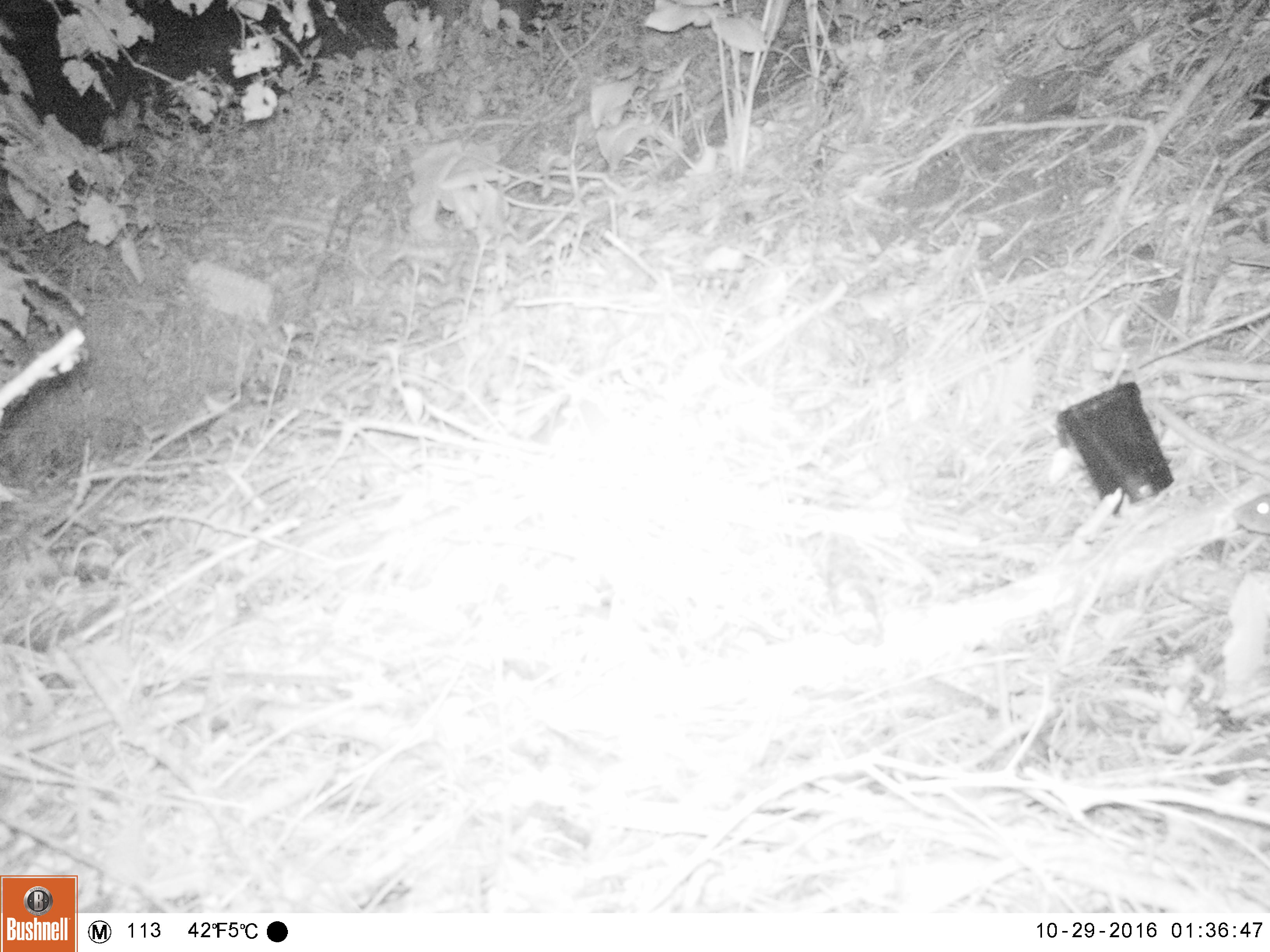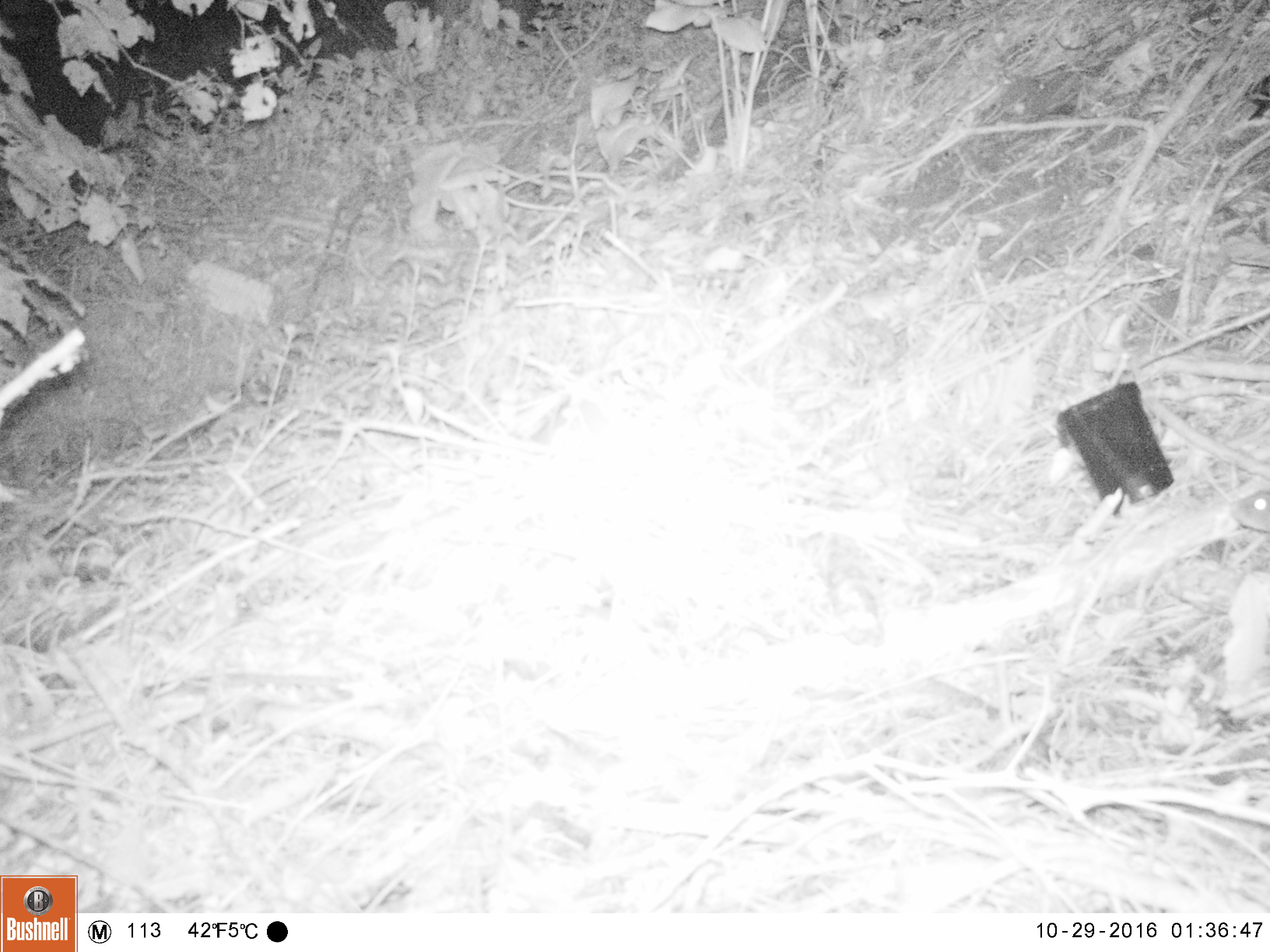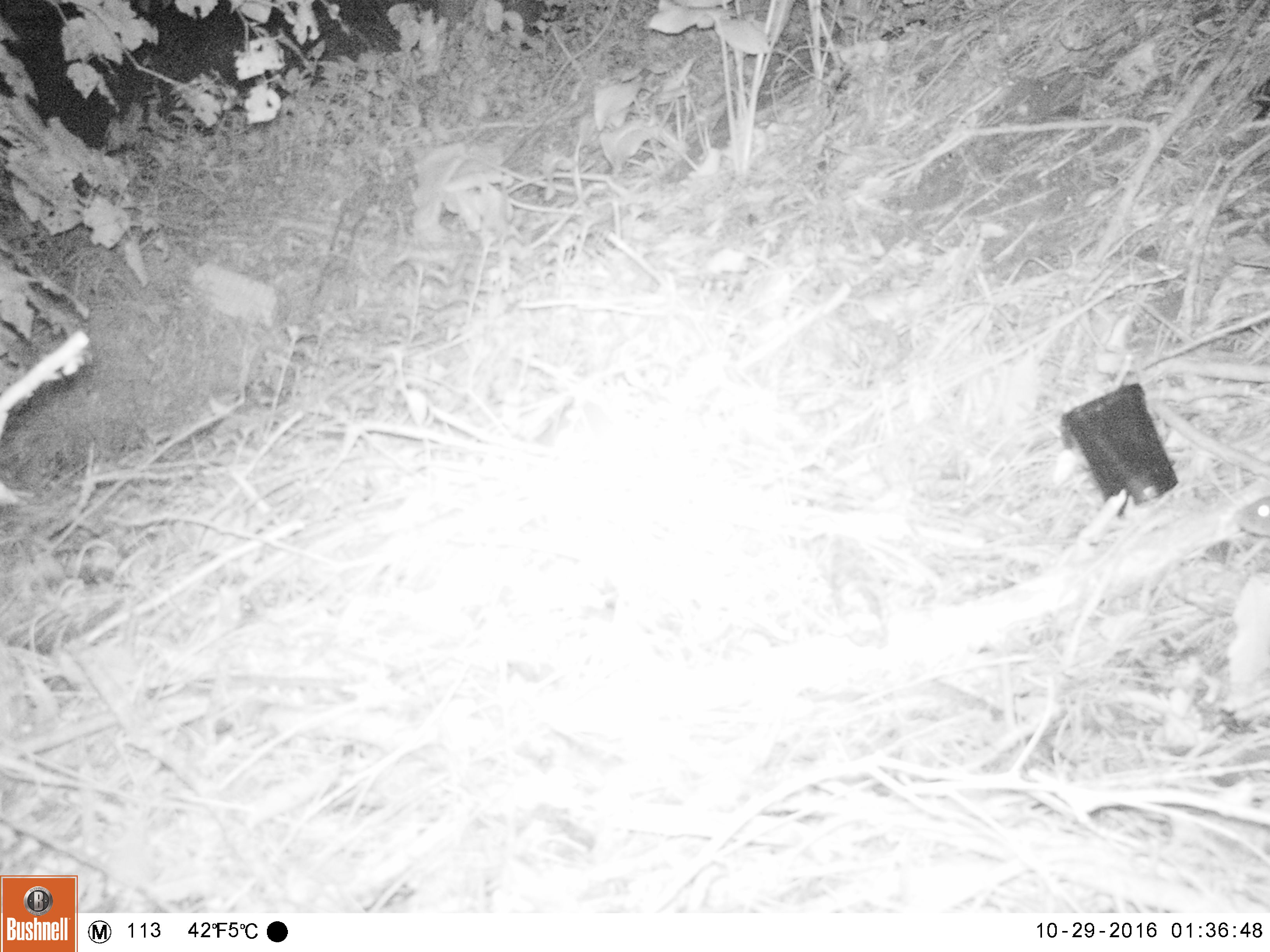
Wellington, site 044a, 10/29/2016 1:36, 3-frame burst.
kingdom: Animalia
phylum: Chordata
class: Mammalia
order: Rodentia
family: Muridae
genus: Mus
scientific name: Mus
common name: mouse